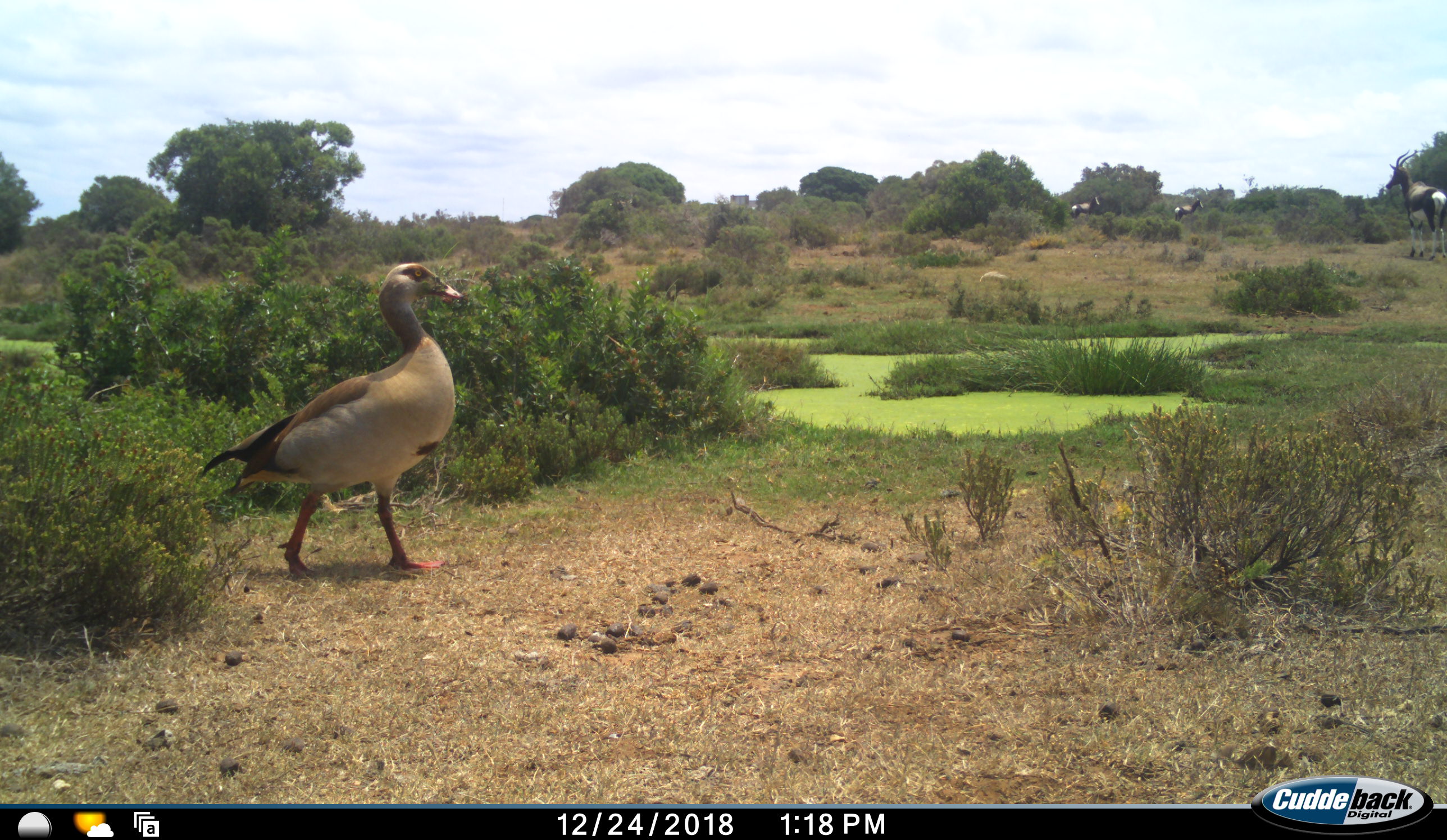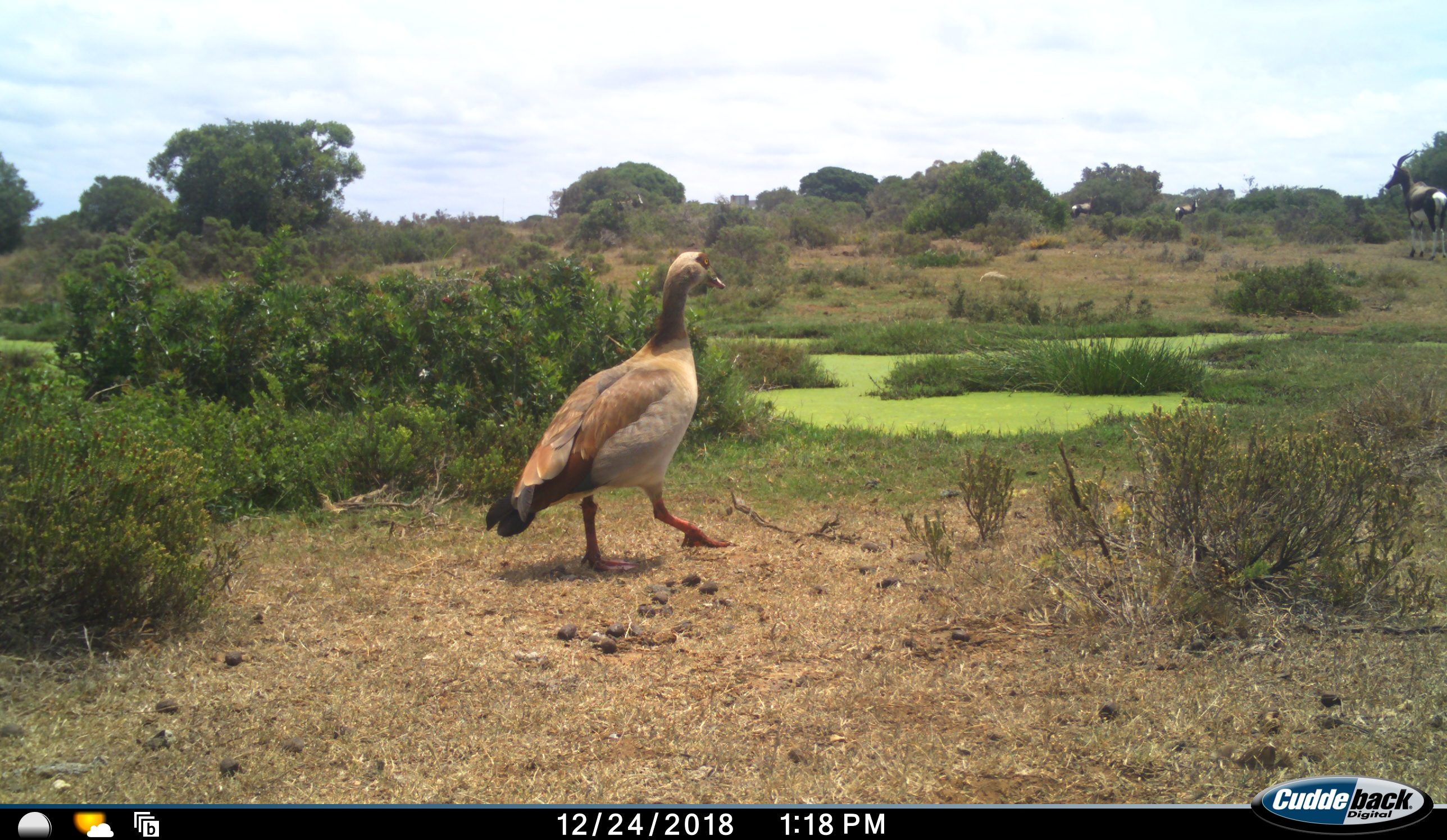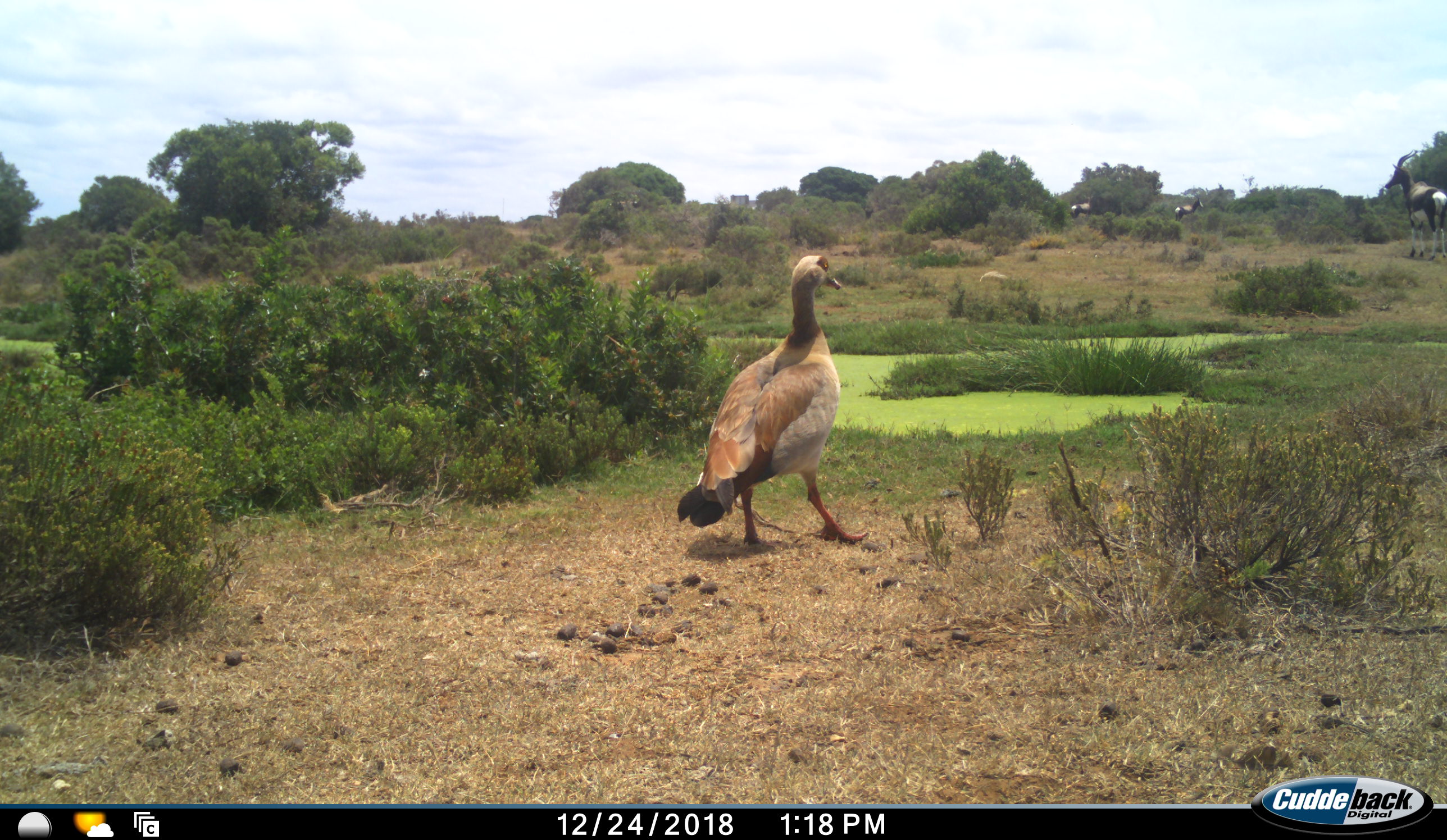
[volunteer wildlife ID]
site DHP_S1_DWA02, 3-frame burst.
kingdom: Animalia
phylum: Chordata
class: Aves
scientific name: Aves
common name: bird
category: birdother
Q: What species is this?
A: Birdother (bird) (Aves).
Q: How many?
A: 1.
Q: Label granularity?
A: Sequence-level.